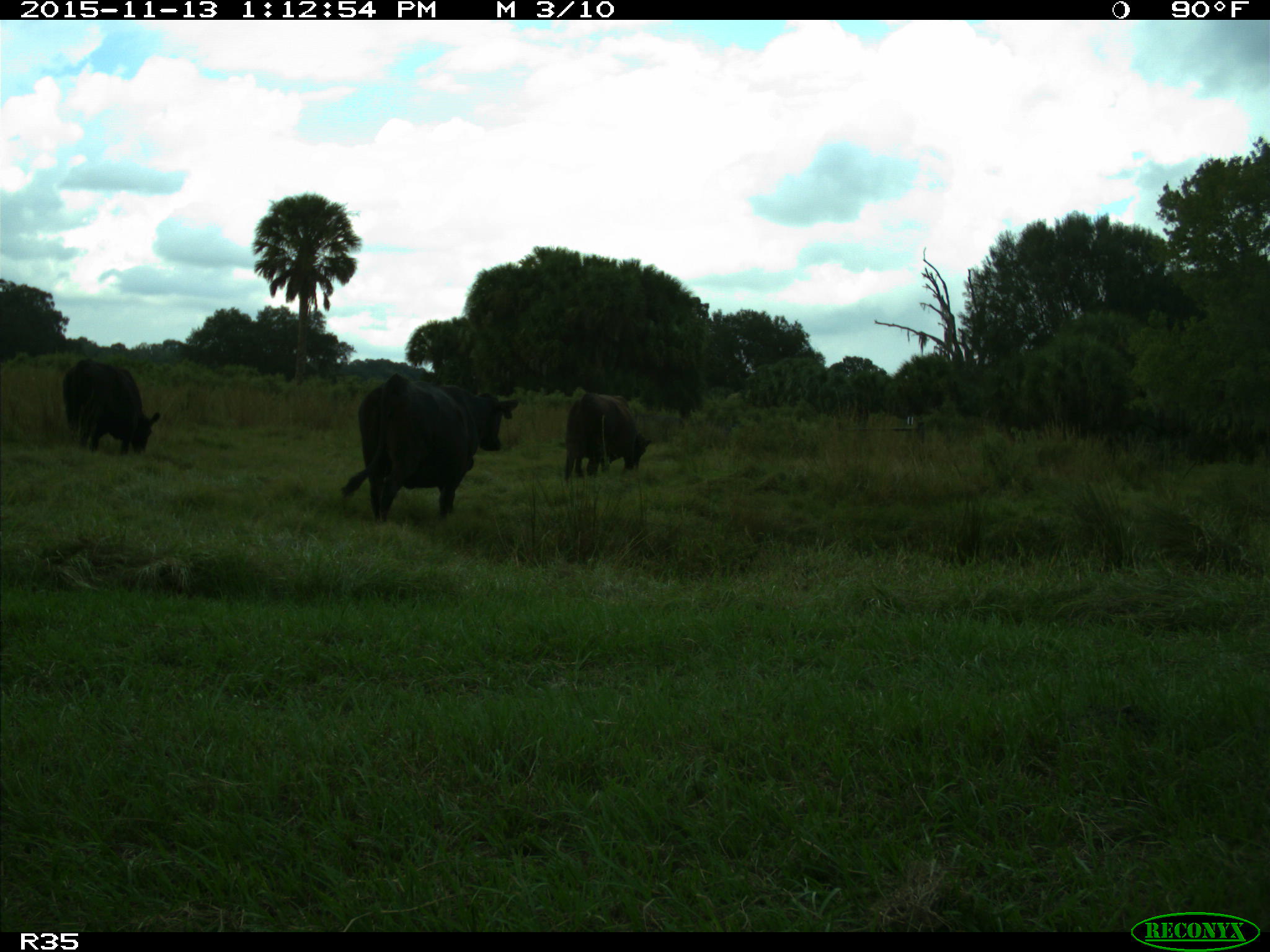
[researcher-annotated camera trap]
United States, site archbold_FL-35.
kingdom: Animalia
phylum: Chordata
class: Mammalia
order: Artiodactyla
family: Bovidae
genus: Bos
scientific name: Bos taurus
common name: domestic cow